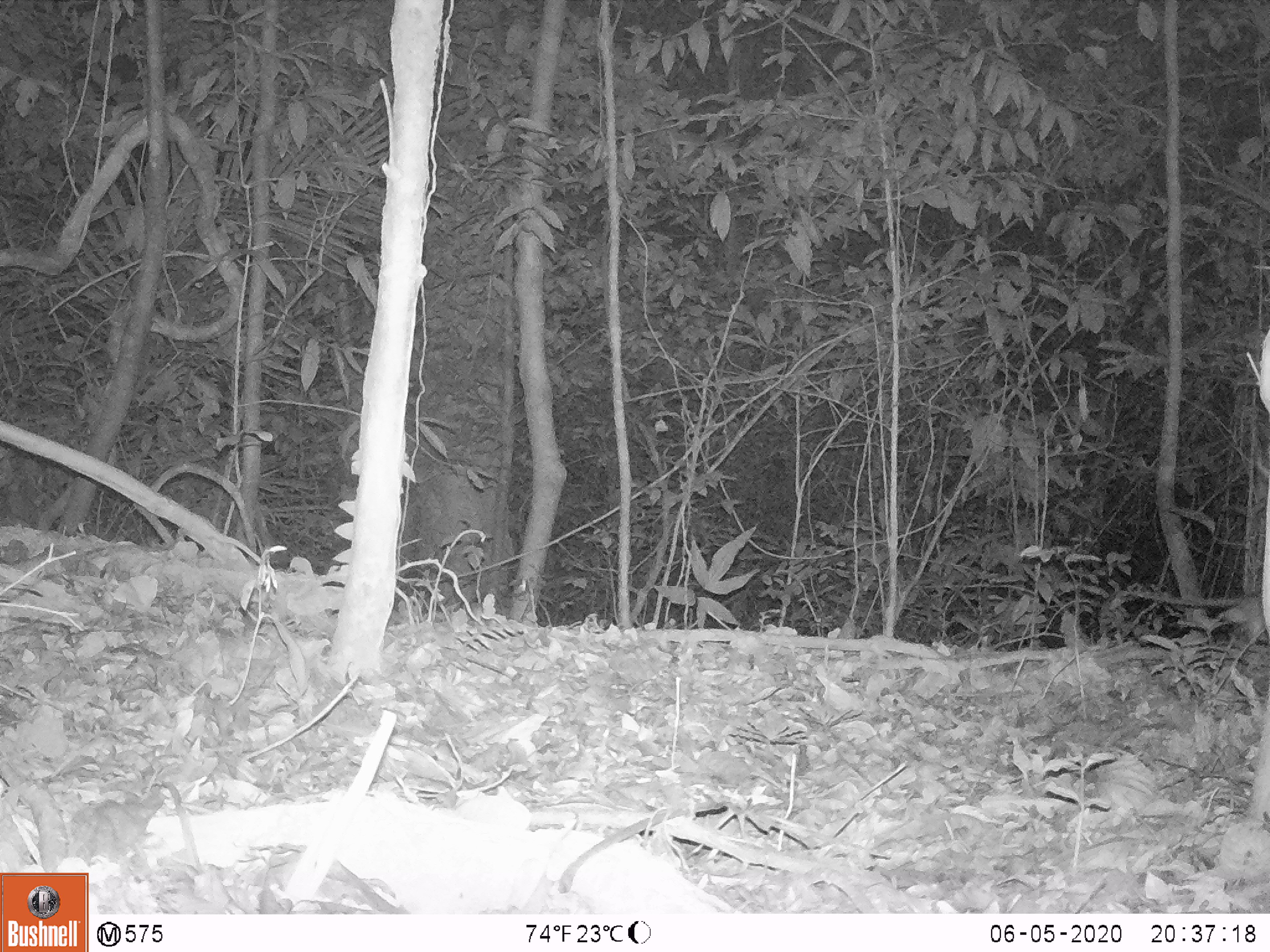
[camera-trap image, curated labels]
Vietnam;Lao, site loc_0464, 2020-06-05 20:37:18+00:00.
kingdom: Animalia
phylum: Chordata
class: Mammalia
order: Rodentia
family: Muridae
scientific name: Muridae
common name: old-world mice and rats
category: unidentified murid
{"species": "unidentified murid (old-world mice and rats) (Muridae)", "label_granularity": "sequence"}